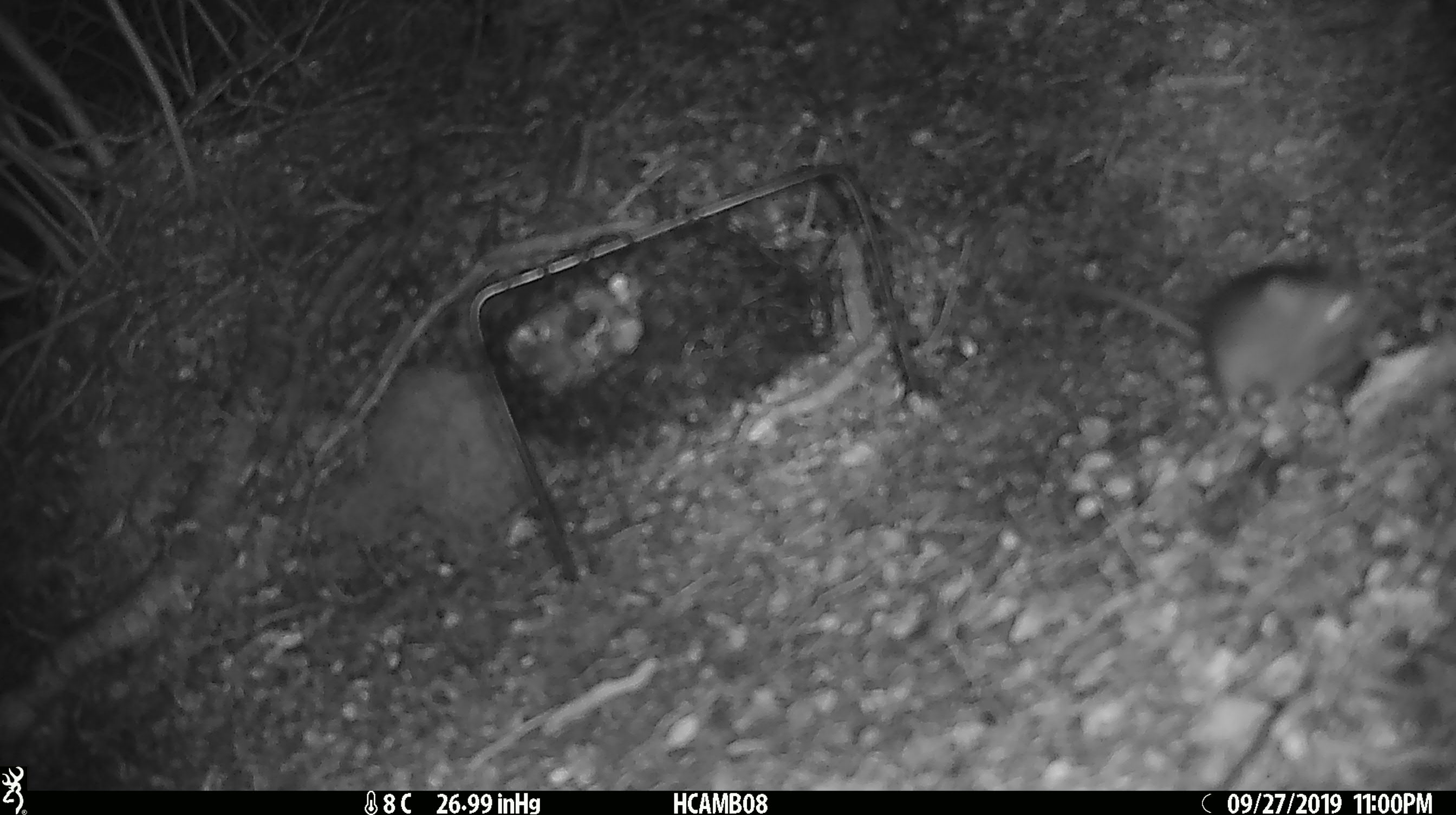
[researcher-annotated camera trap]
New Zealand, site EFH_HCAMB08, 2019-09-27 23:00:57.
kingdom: Animalia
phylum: Chordata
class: Mammalia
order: Rodentia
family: Muridae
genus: Mus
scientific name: Mus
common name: mouse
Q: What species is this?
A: Mouse (Mus).